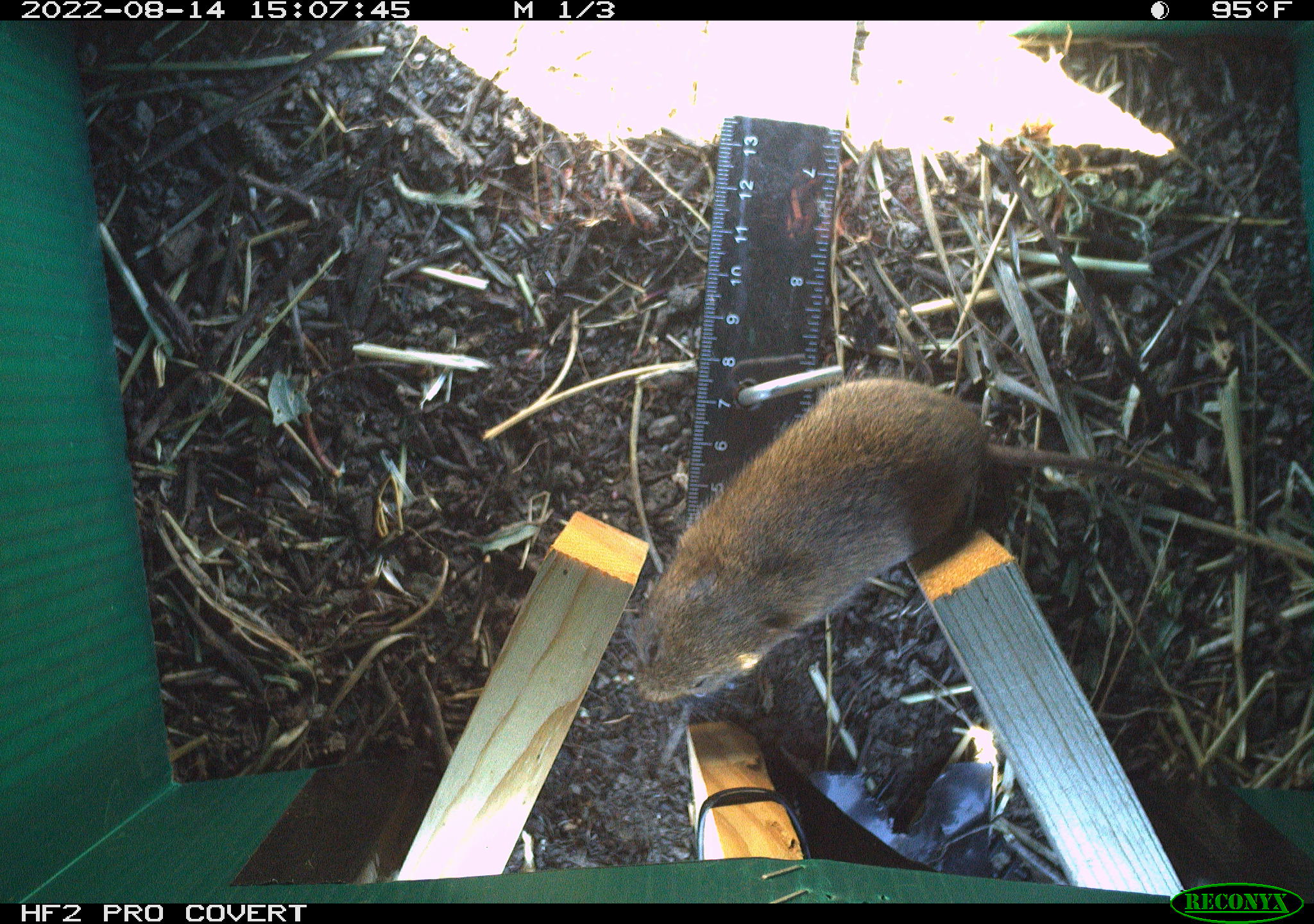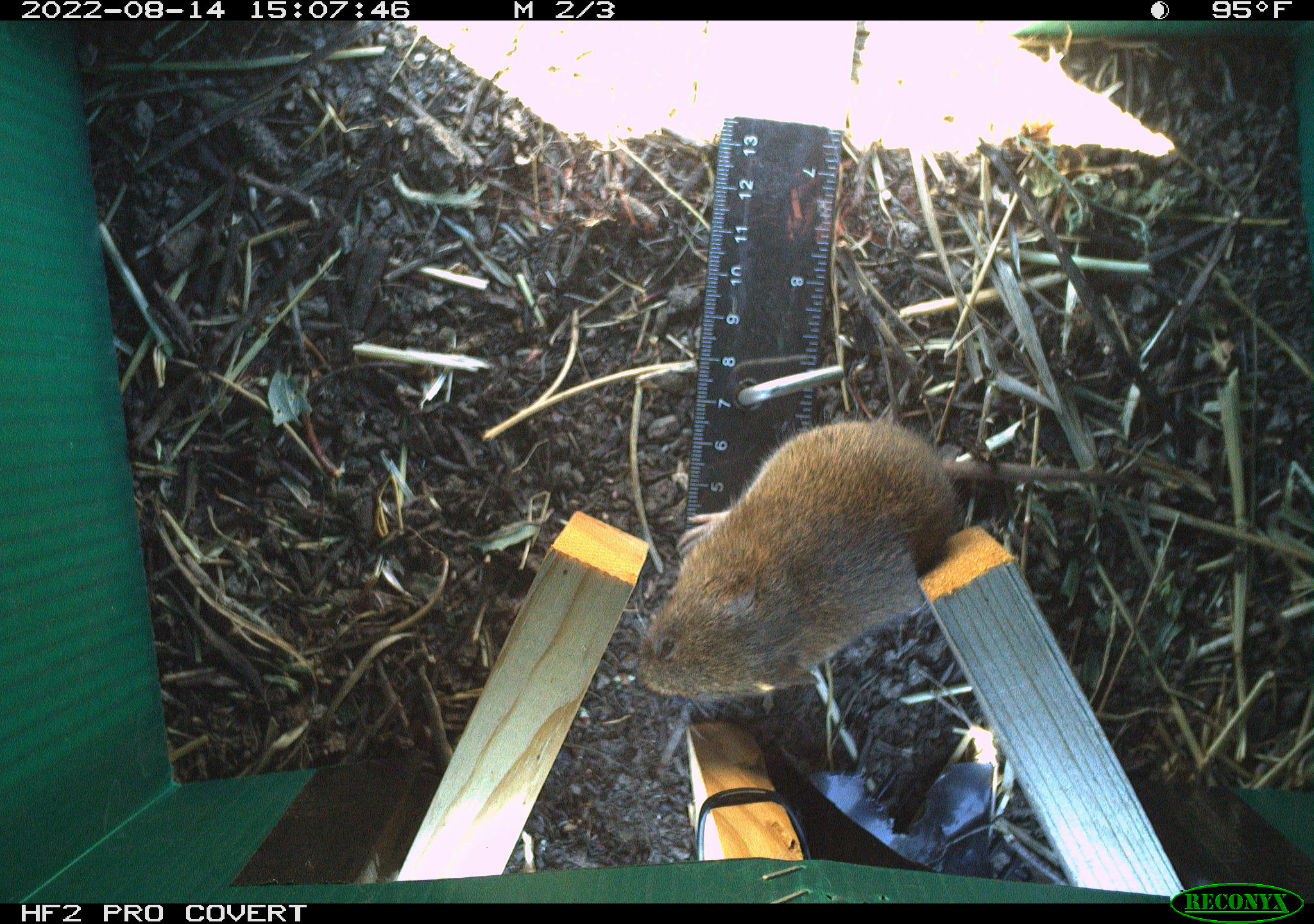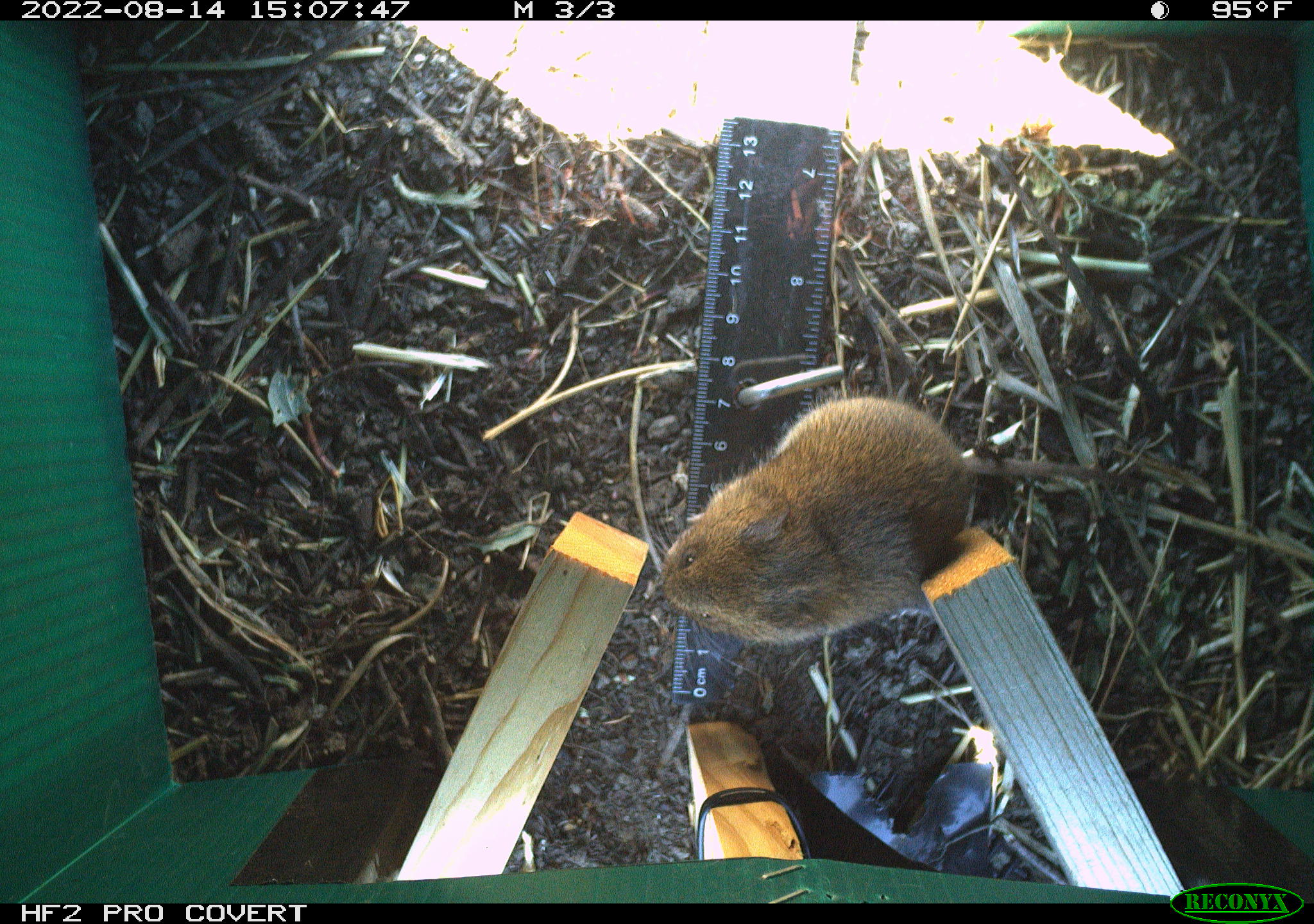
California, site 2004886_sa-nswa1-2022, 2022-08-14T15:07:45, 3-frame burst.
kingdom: Animalia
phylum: Chordata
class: Mammalia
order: Rodentia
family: Cricetidae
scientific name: Cricetidae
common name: hamsters, voles, lemmings, and allies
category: cricetidae family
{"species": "cricetidae family (hamsters, voles, lemmings, and allies) (Cricetidae)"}